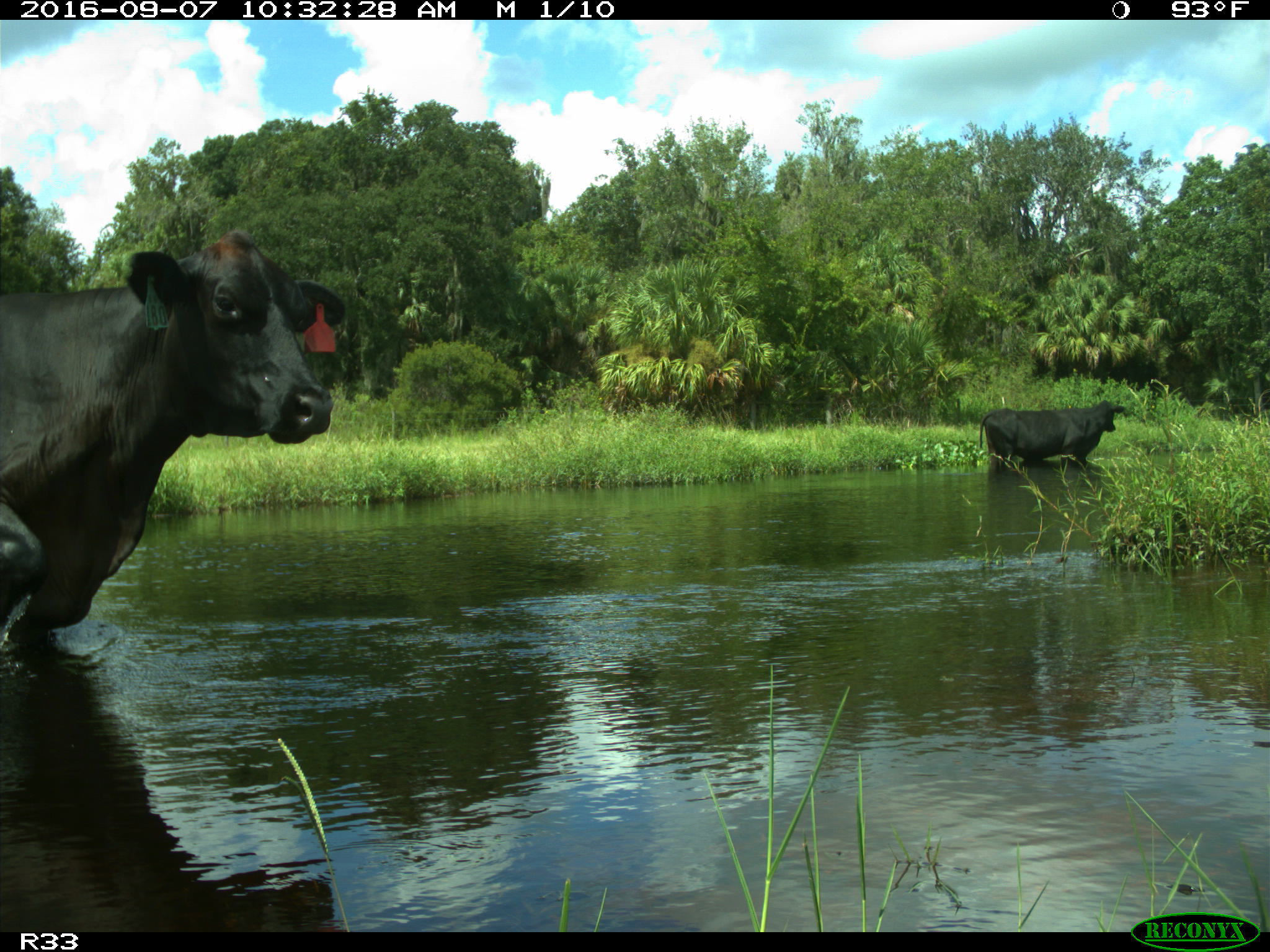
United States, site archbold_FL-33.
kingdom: Animalia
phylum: Chordata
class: Mammalia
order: Artiodactyla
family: Bovidae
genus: Bos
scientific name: Bos taurus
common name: domestic cow